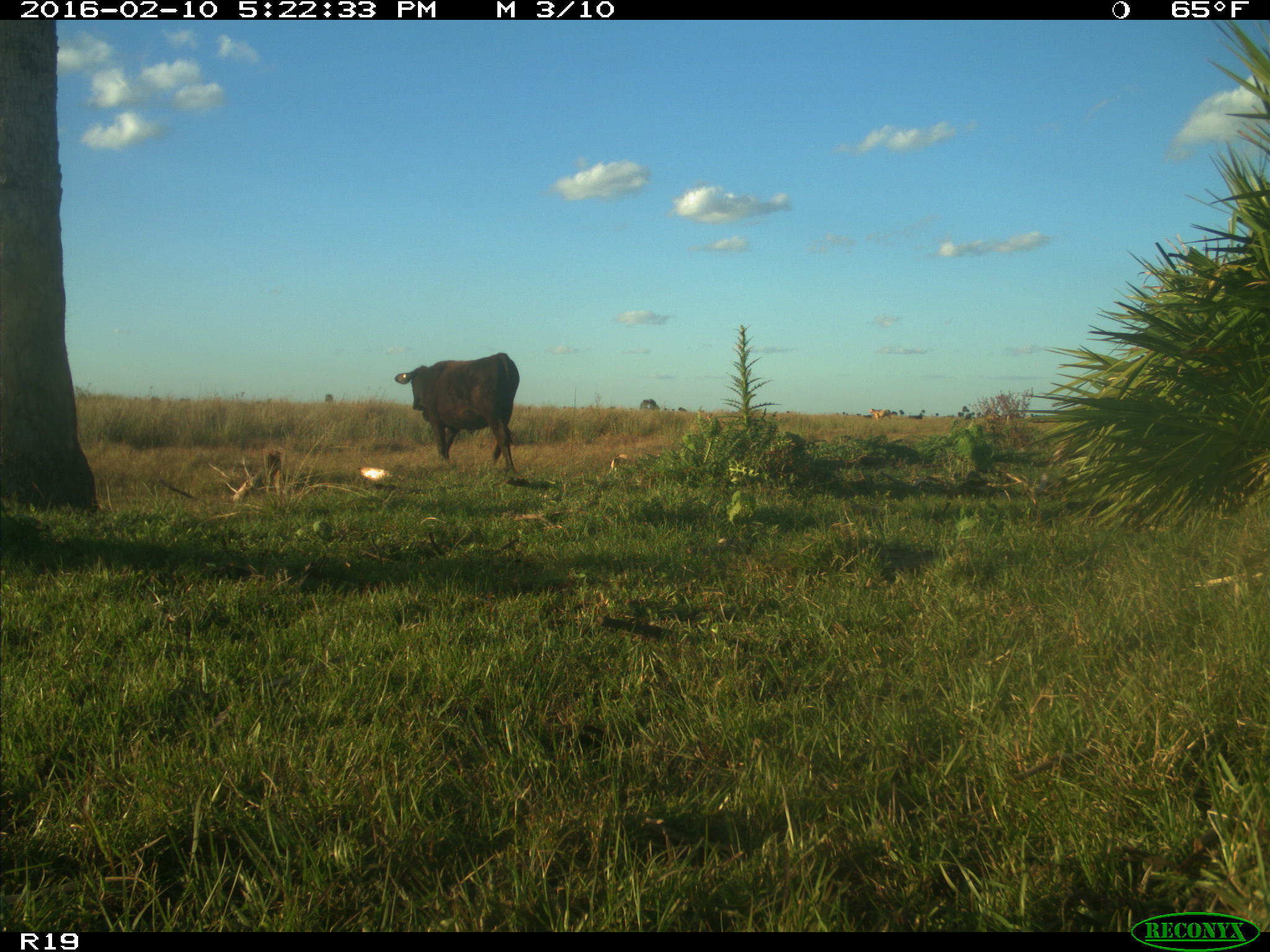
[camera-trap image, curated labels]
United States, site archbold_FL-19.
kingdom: Animalia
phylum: Chordata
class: Mammalia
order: Artiodactyla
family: Bovidae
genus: Bos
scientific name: Bos taurus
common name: domestic cow